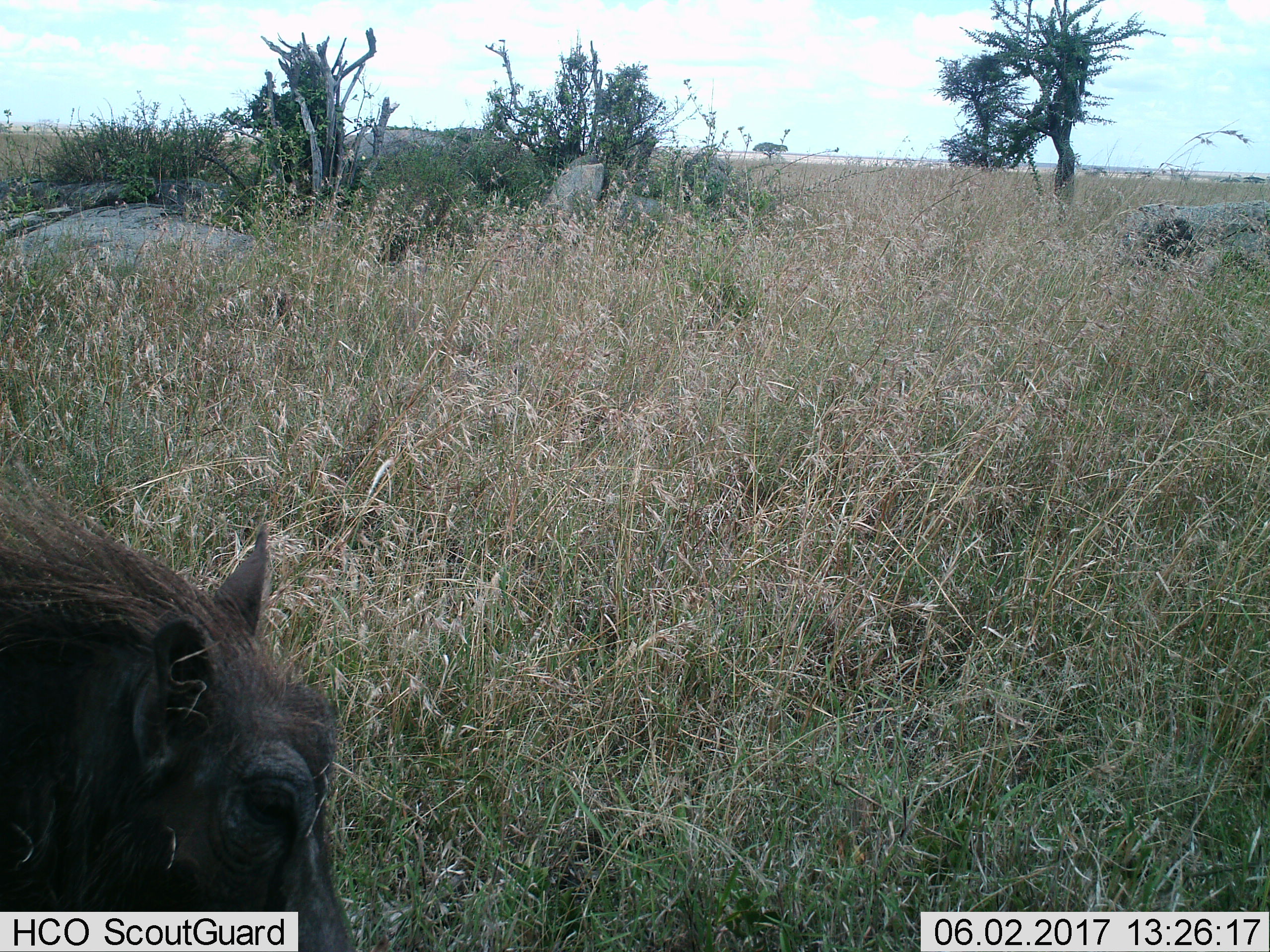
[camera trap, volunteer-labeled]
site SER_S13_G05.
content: unidentified animal